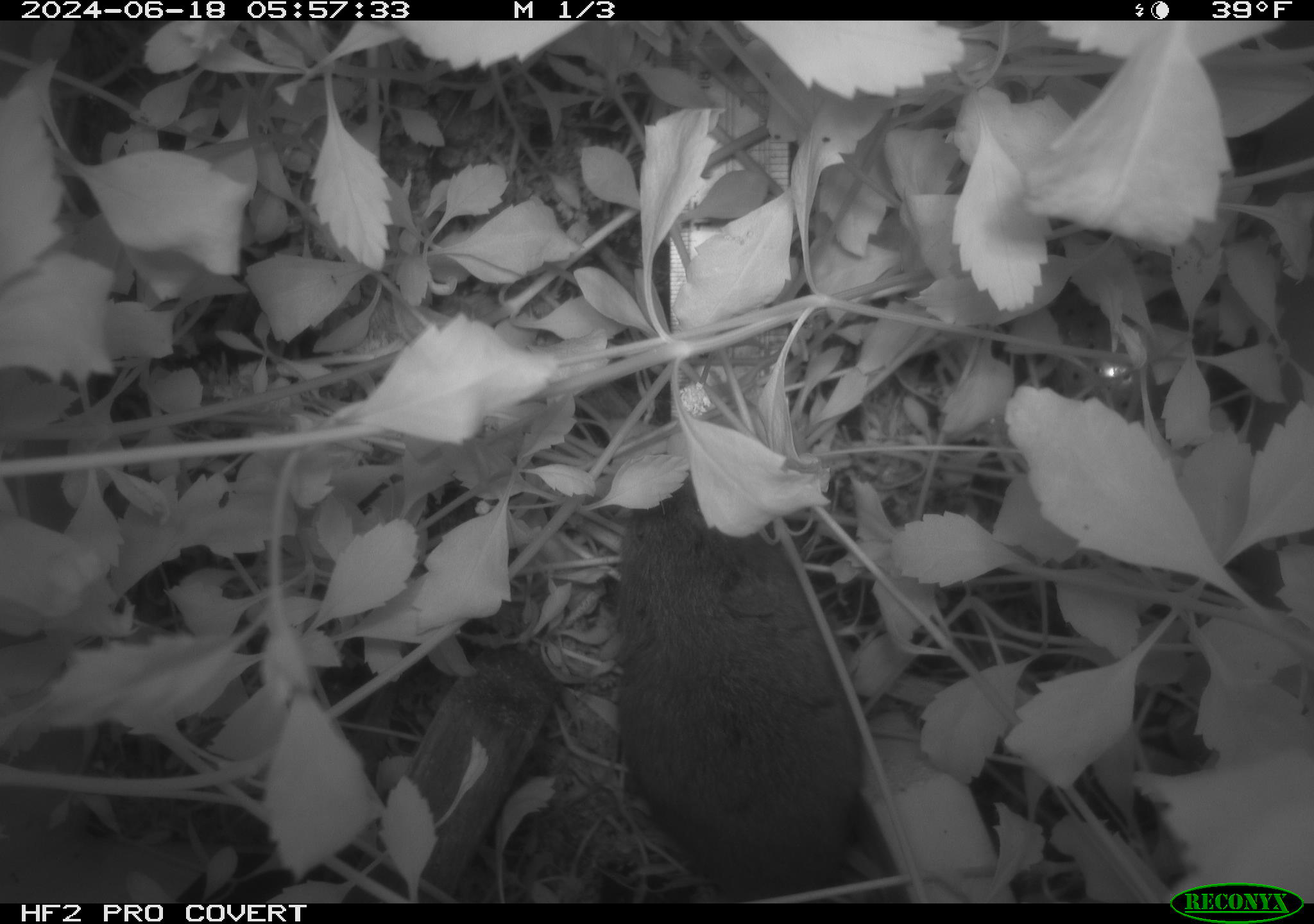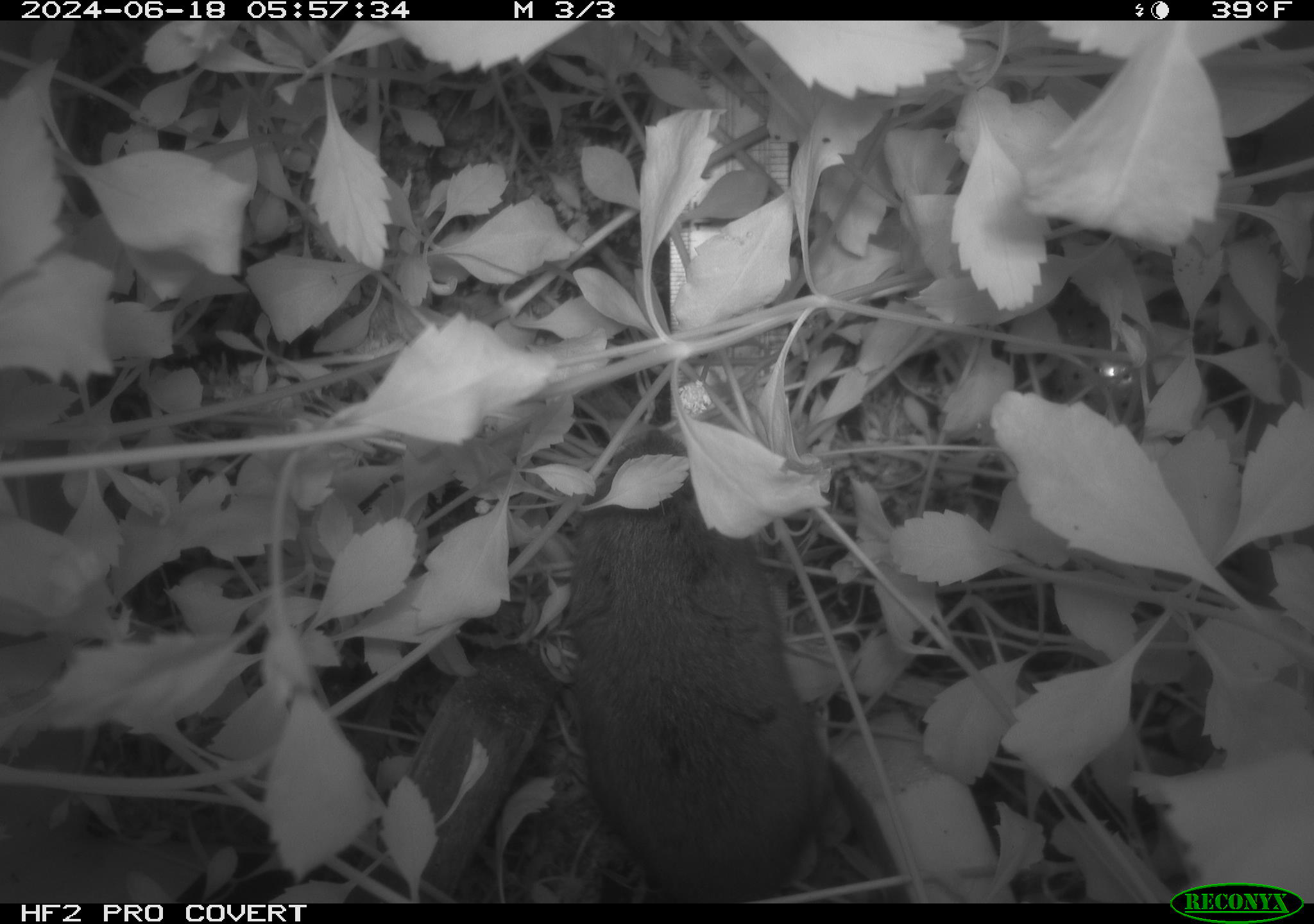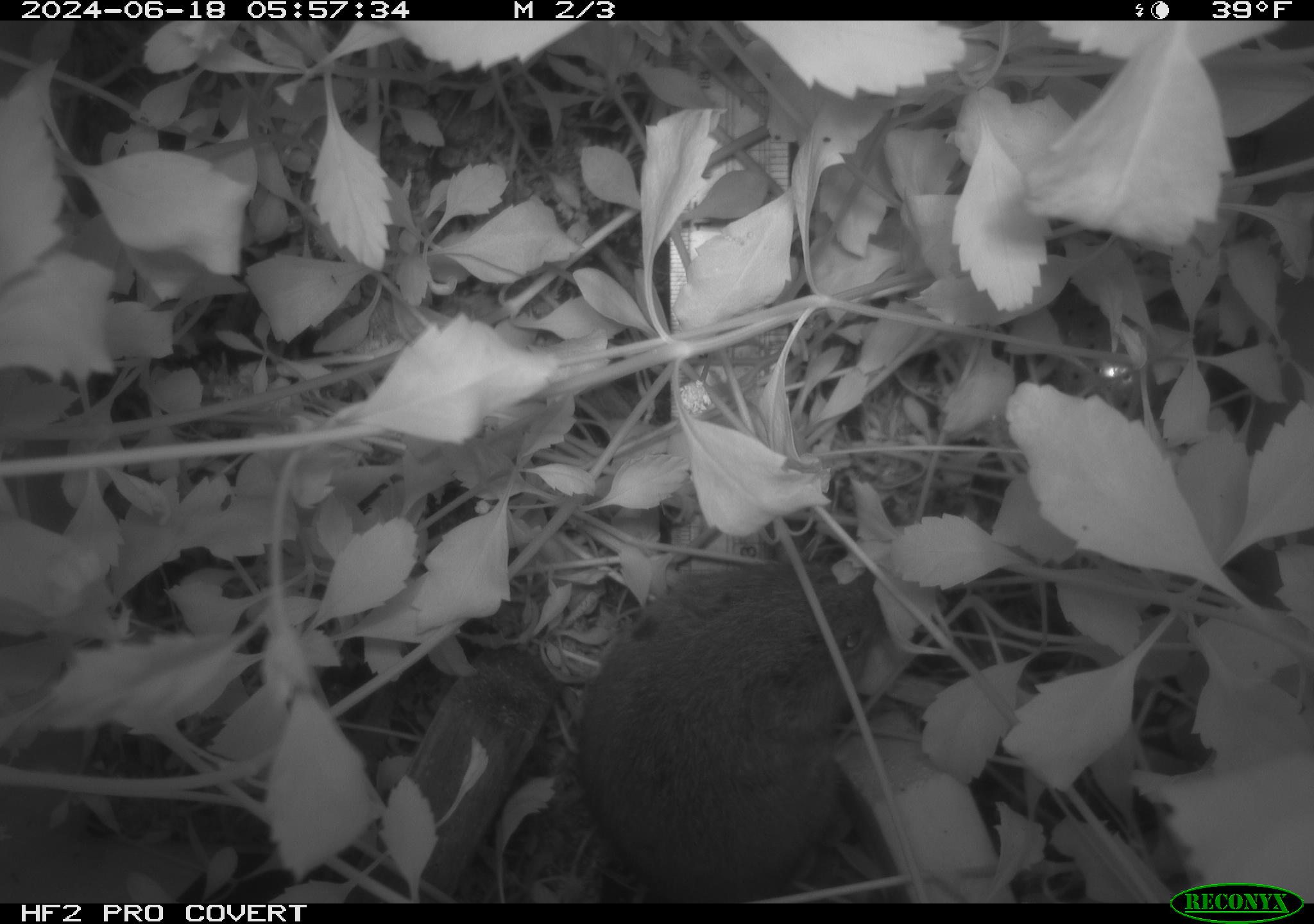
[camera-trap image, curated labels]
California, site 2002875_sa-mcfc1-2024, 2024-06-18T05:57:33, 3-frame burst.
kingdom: Animalia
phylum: Chordata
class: Mammalia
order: Rodentia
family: Cricetidae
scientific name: Arvicolinae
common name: voles, lemmings, and muskrats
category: arvicolinae subfamily